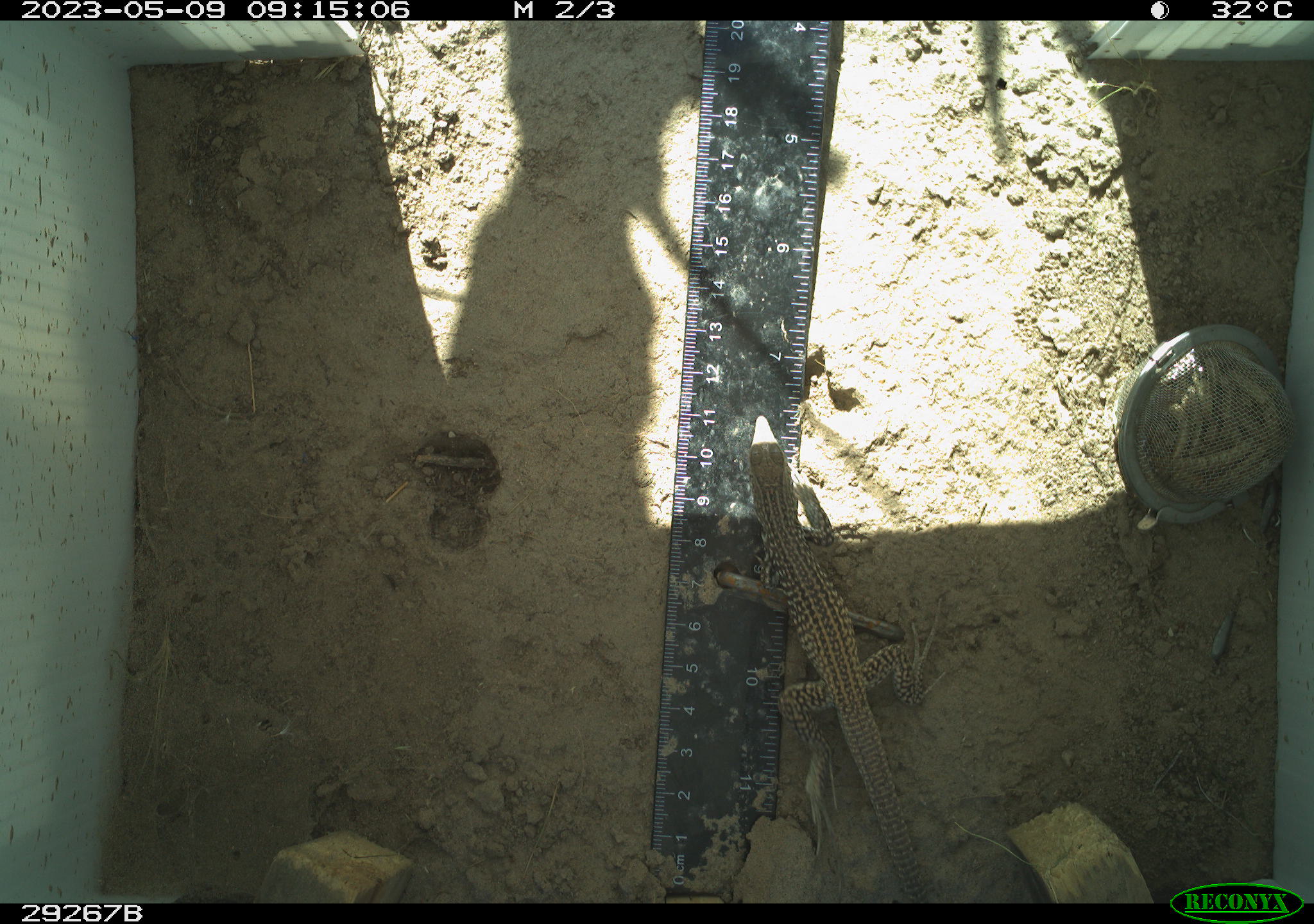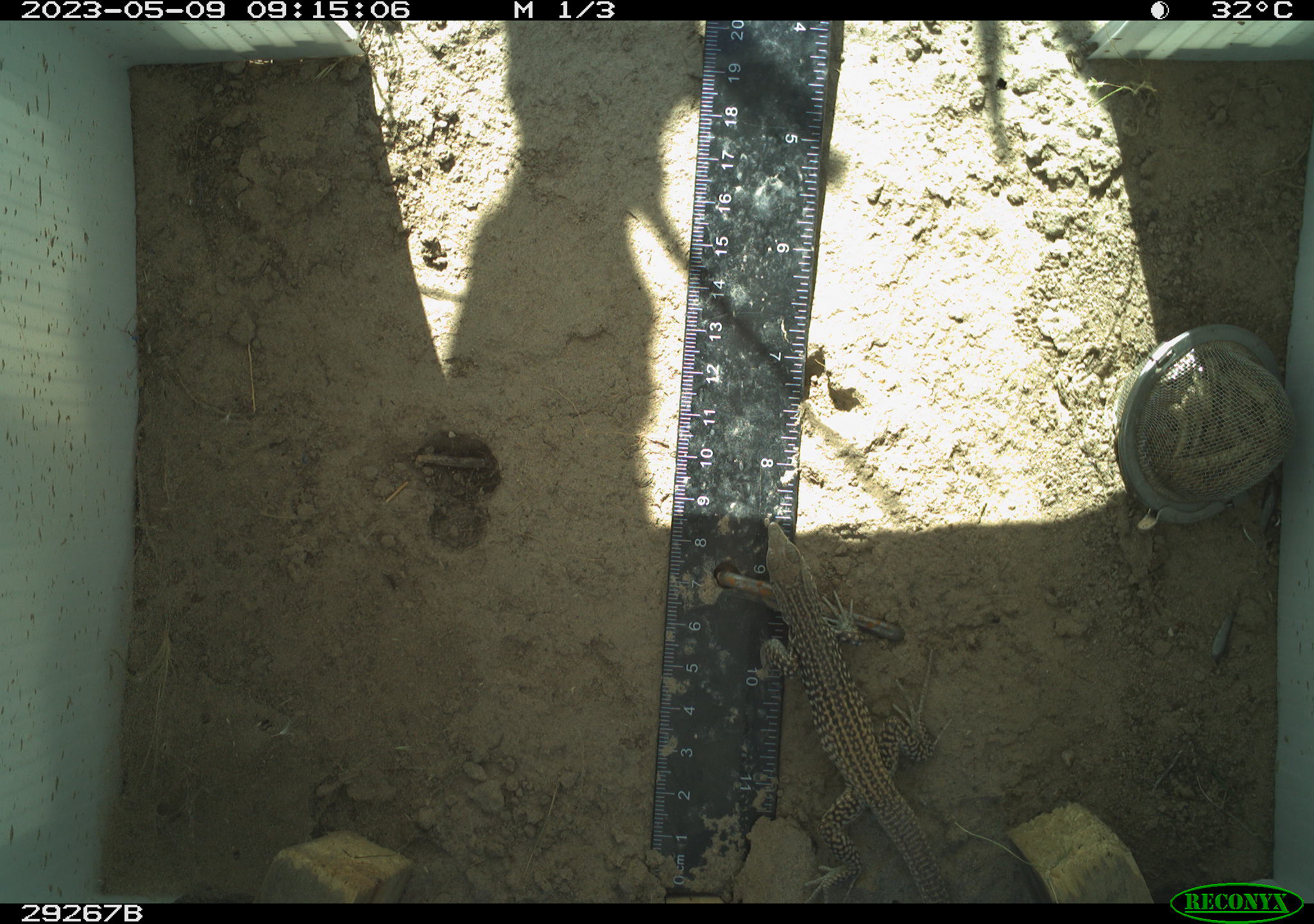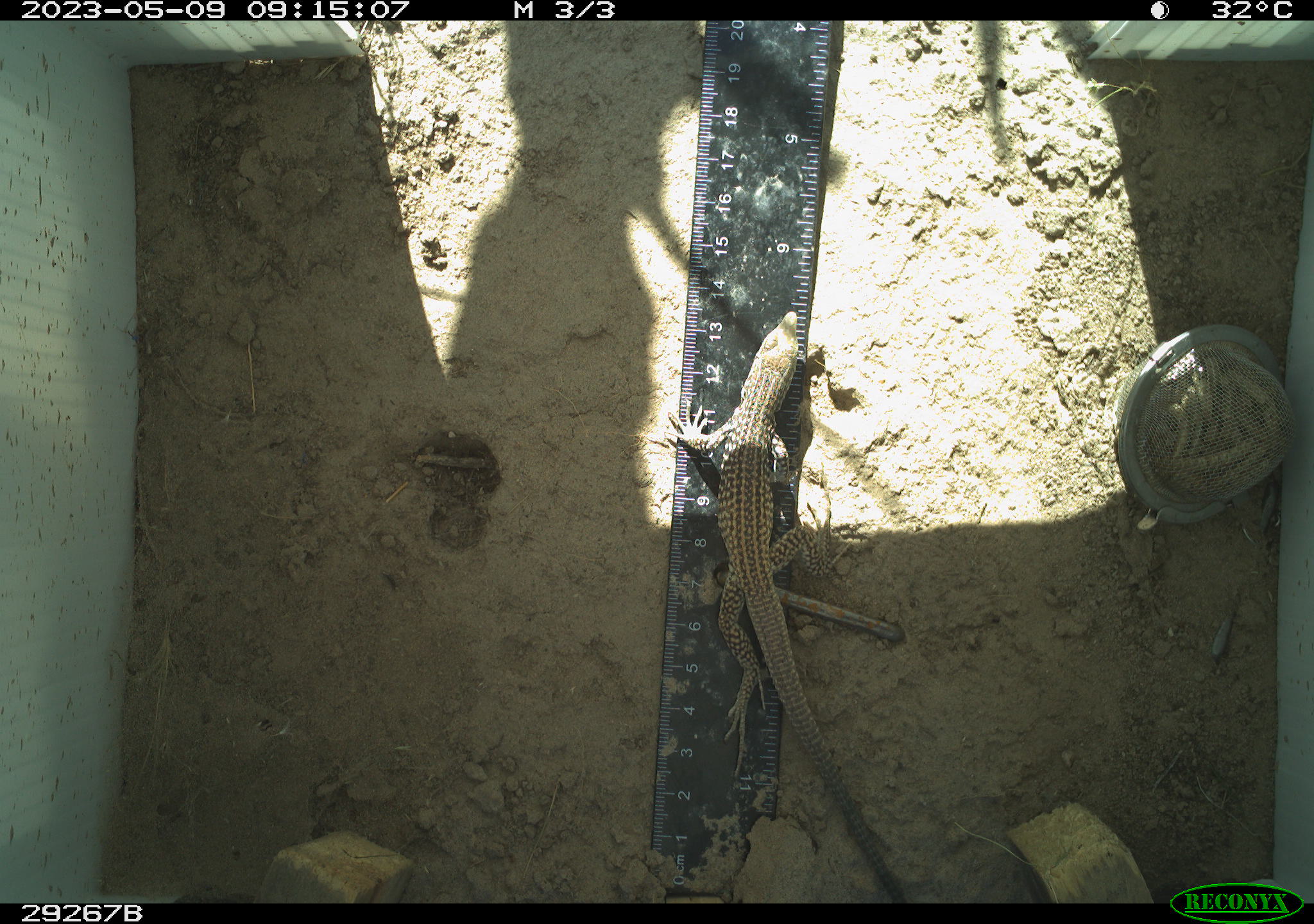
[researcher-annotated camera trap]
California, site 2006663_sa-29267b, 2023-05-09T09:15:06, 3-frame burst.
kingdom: Animalia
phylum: Chordata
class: Reptilia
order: Squamata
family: Teiidae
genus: Aspidoscelis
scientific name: Aspidoscelis tigris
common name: western whiptail